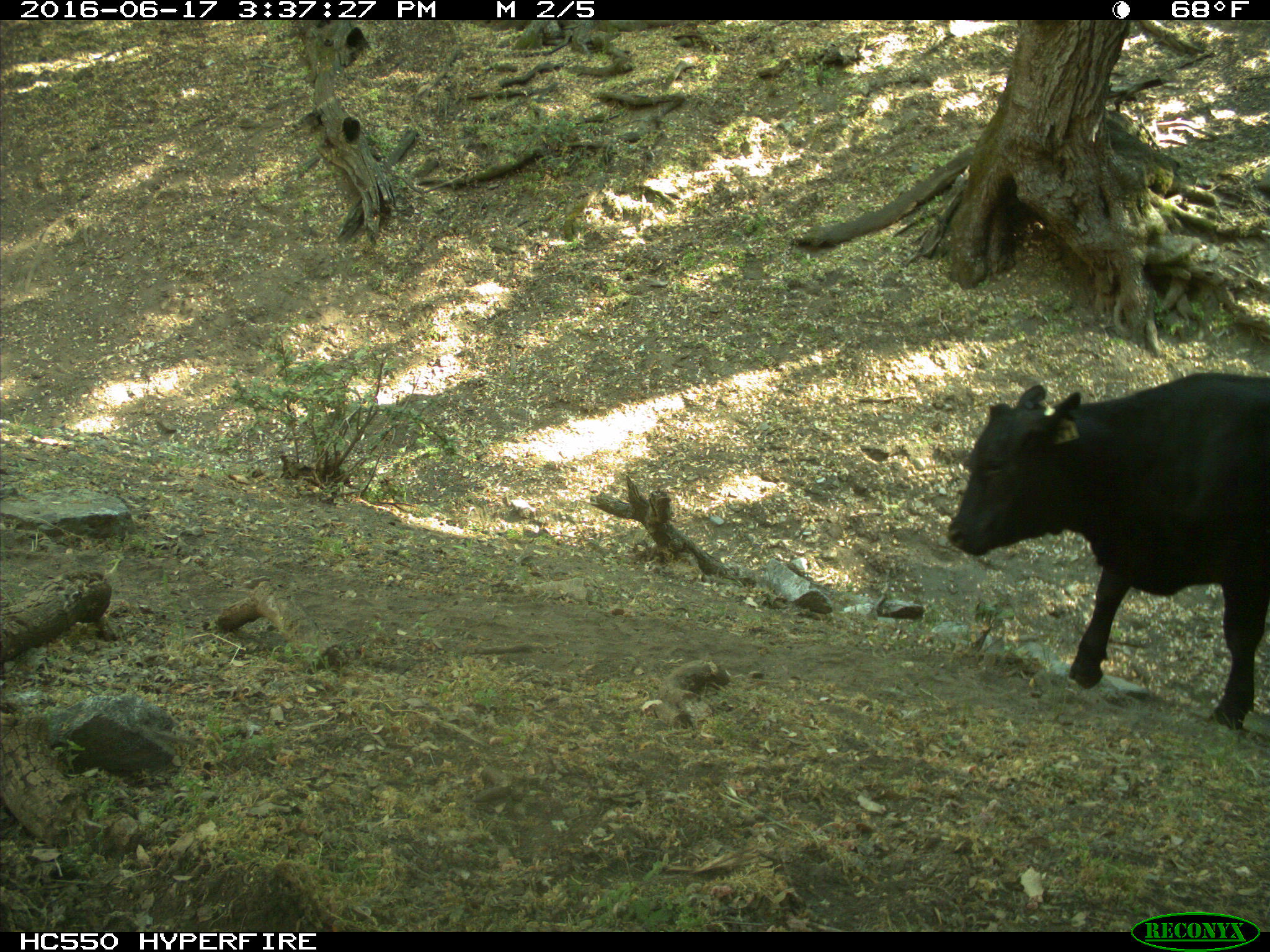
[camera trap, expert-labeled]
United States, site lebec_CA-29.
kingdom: Animalia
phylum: Chordata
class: Mammalia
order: Artiodactyla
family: Bovidae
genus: Bos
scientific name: Bos taurus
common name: domestic cow